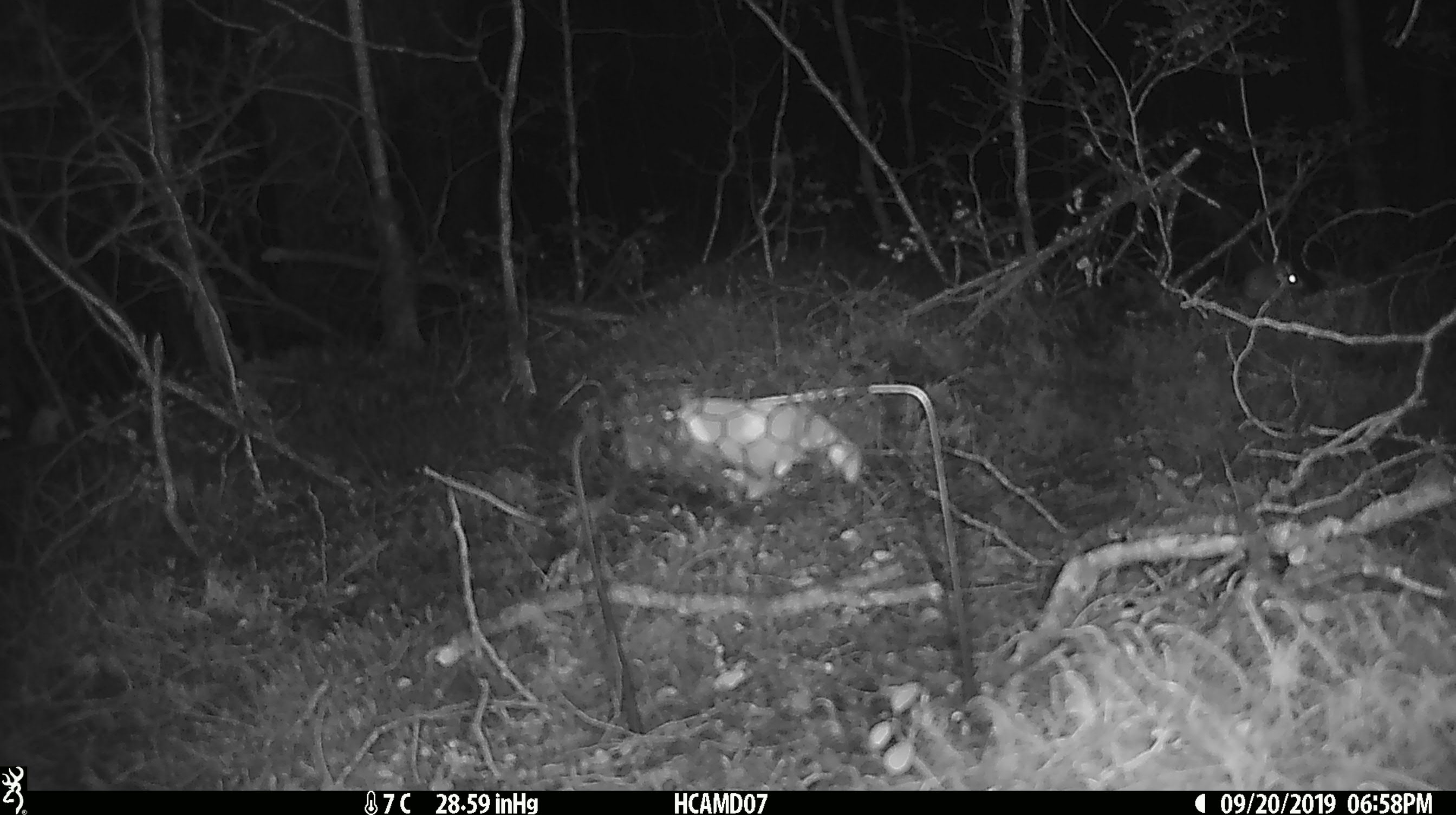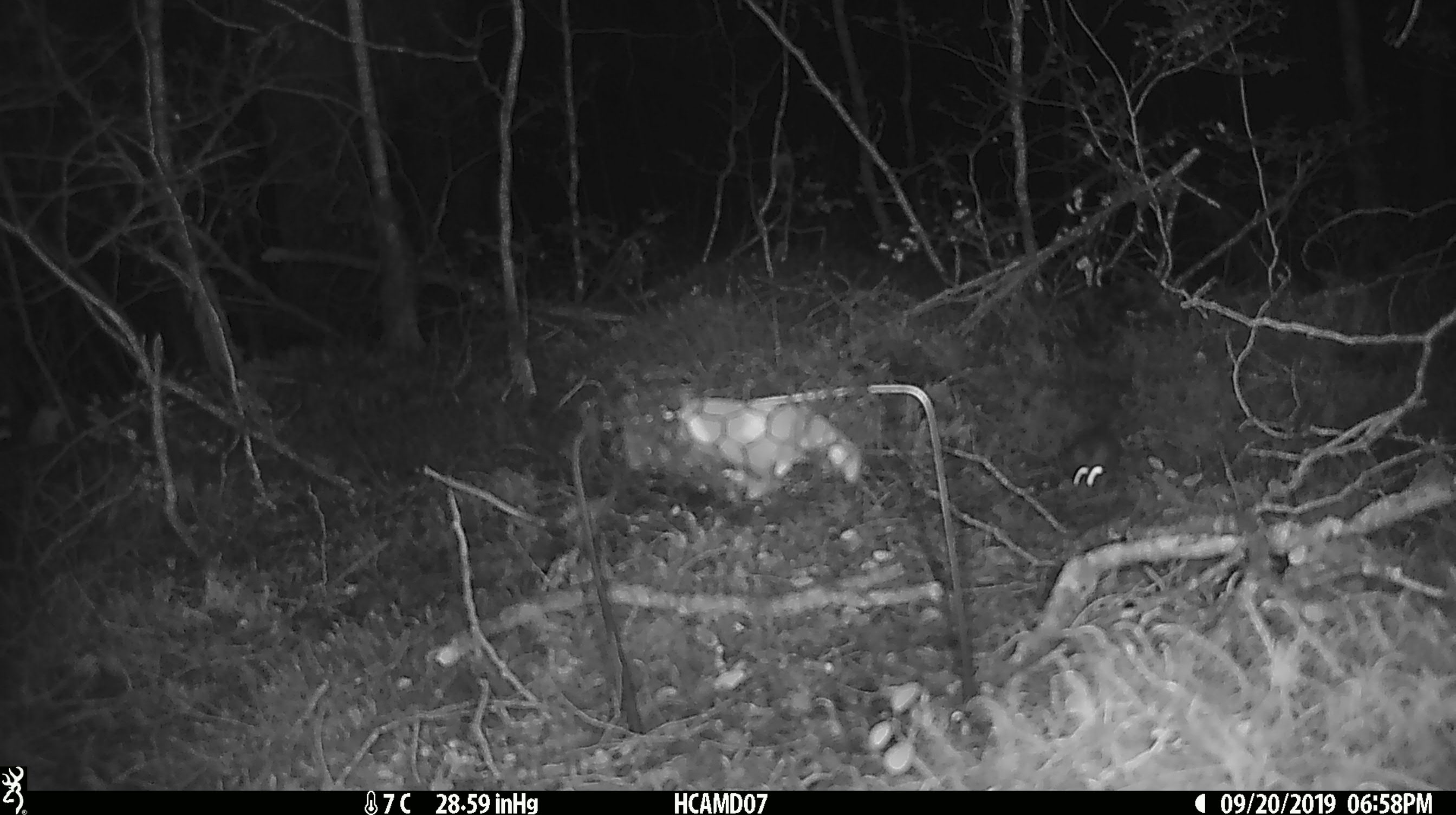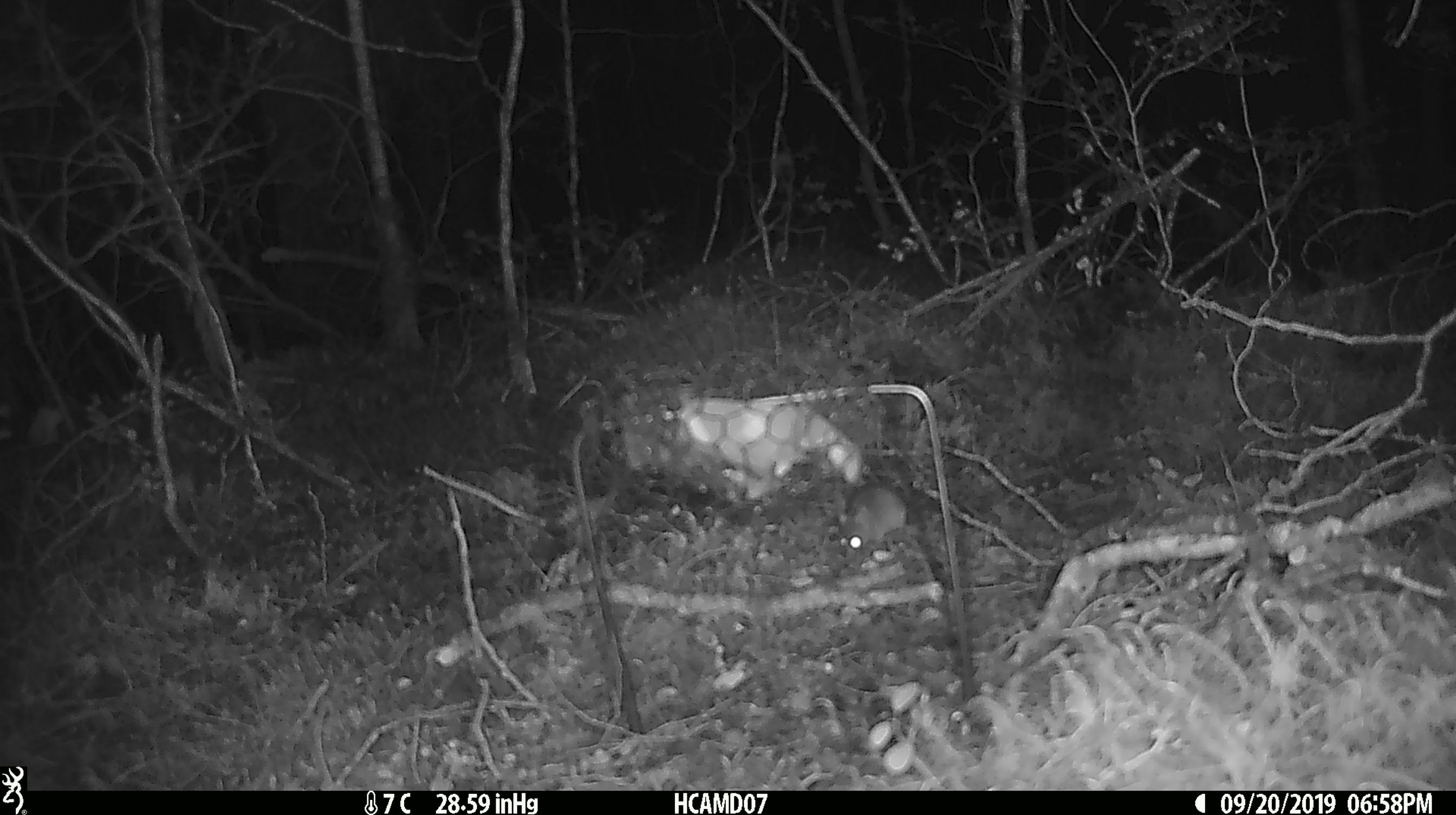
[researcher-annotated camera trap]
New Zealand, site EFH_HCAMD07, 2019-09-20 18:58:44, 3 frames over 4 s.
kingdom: Animalia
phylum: Chordata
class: Mammalia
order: Rodentia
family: Muridae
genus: Mus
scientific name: Mus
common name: mouse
Mouse (Mus).